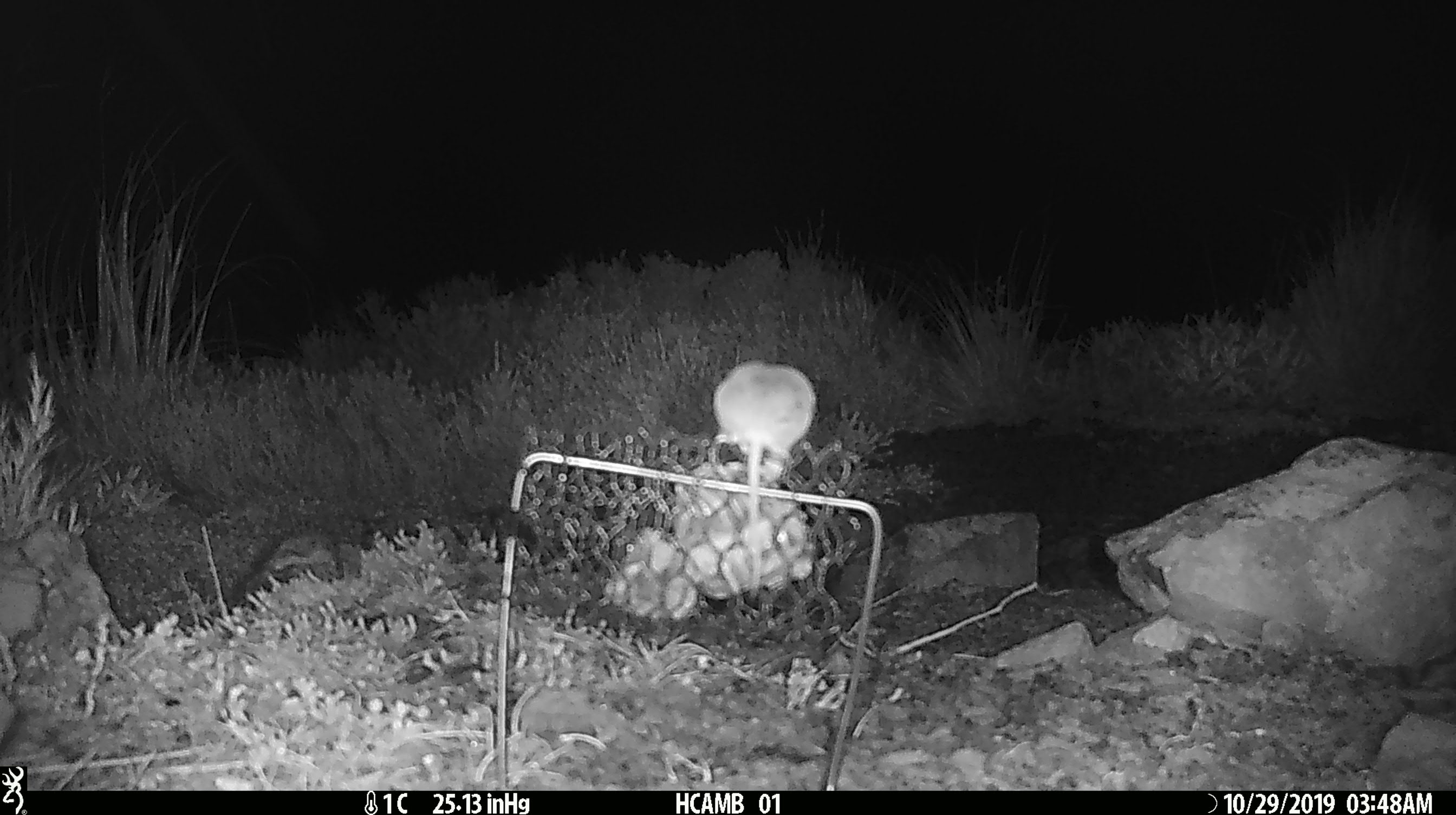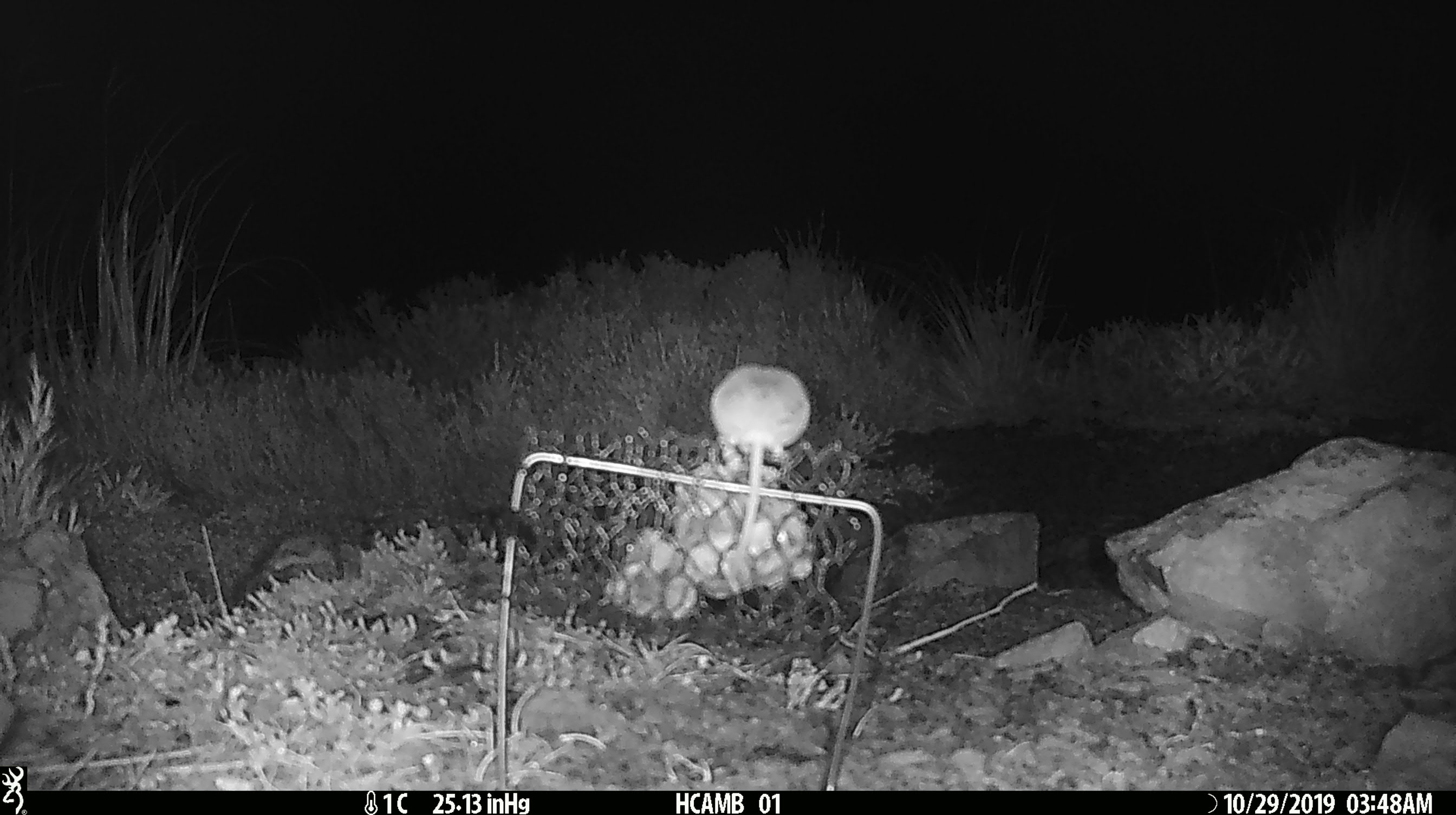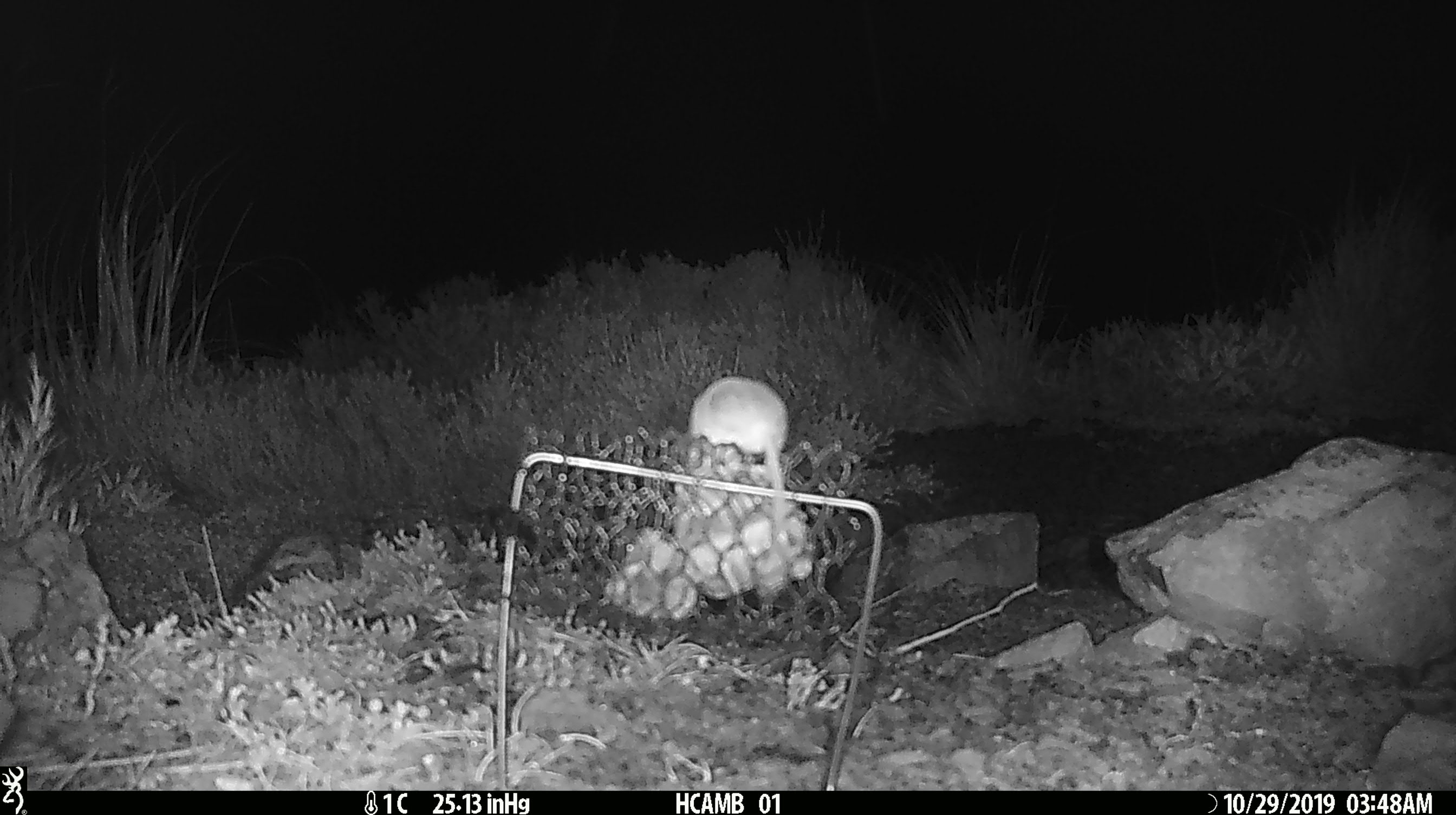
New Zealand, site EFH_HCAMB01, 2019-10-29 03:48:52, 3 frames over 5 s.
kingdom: Animalia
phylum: Chordata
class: Mammalia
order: Rodentia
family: Muridae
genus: Mus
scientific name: Mus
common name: mouse